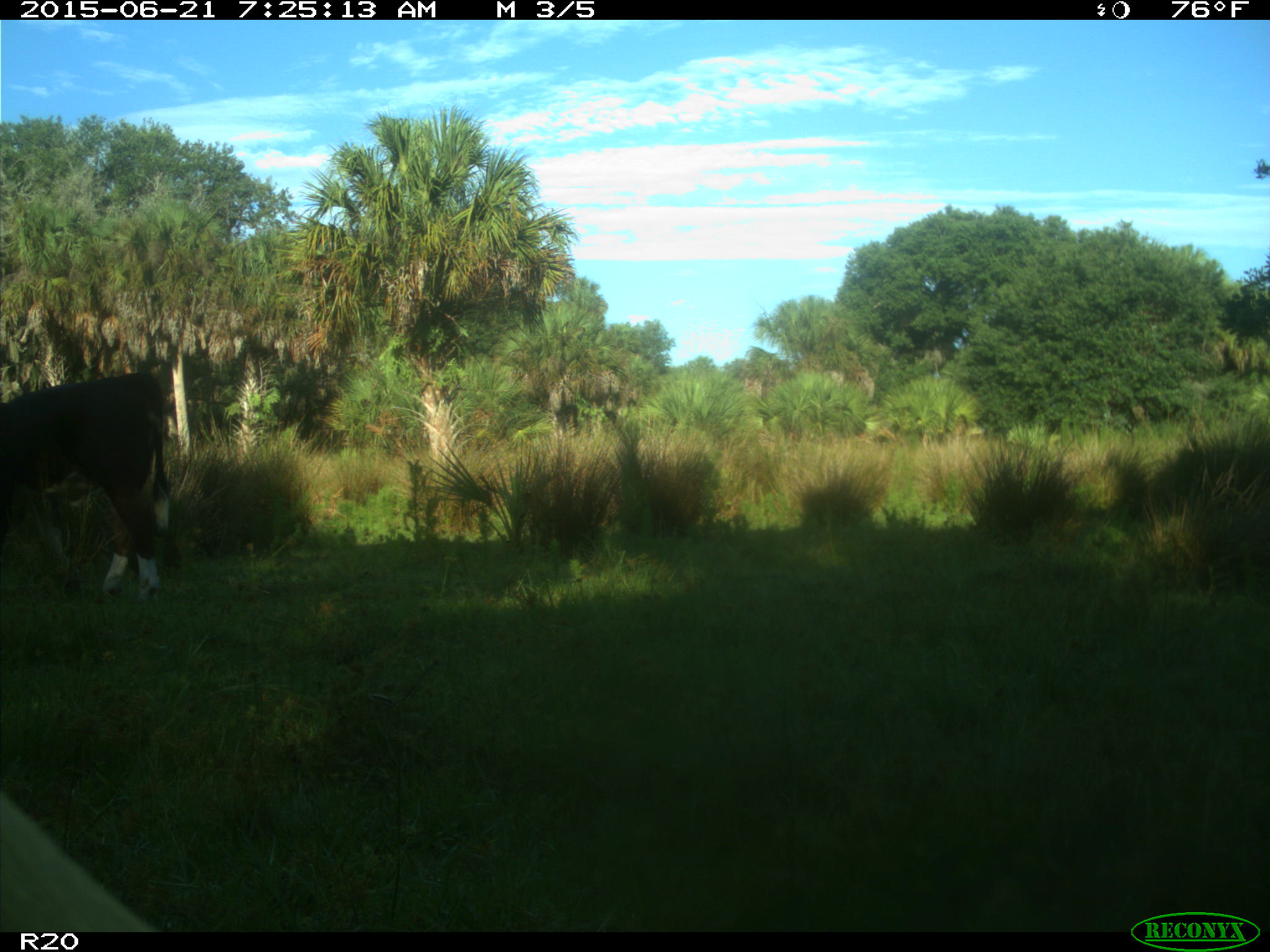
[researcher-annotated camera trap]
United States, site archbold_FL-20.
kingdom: Animalia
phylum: Chordata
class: Mammalia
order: Artiodactyla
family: Bovidae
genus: Bos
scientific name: Bos taurus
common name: domestic cow